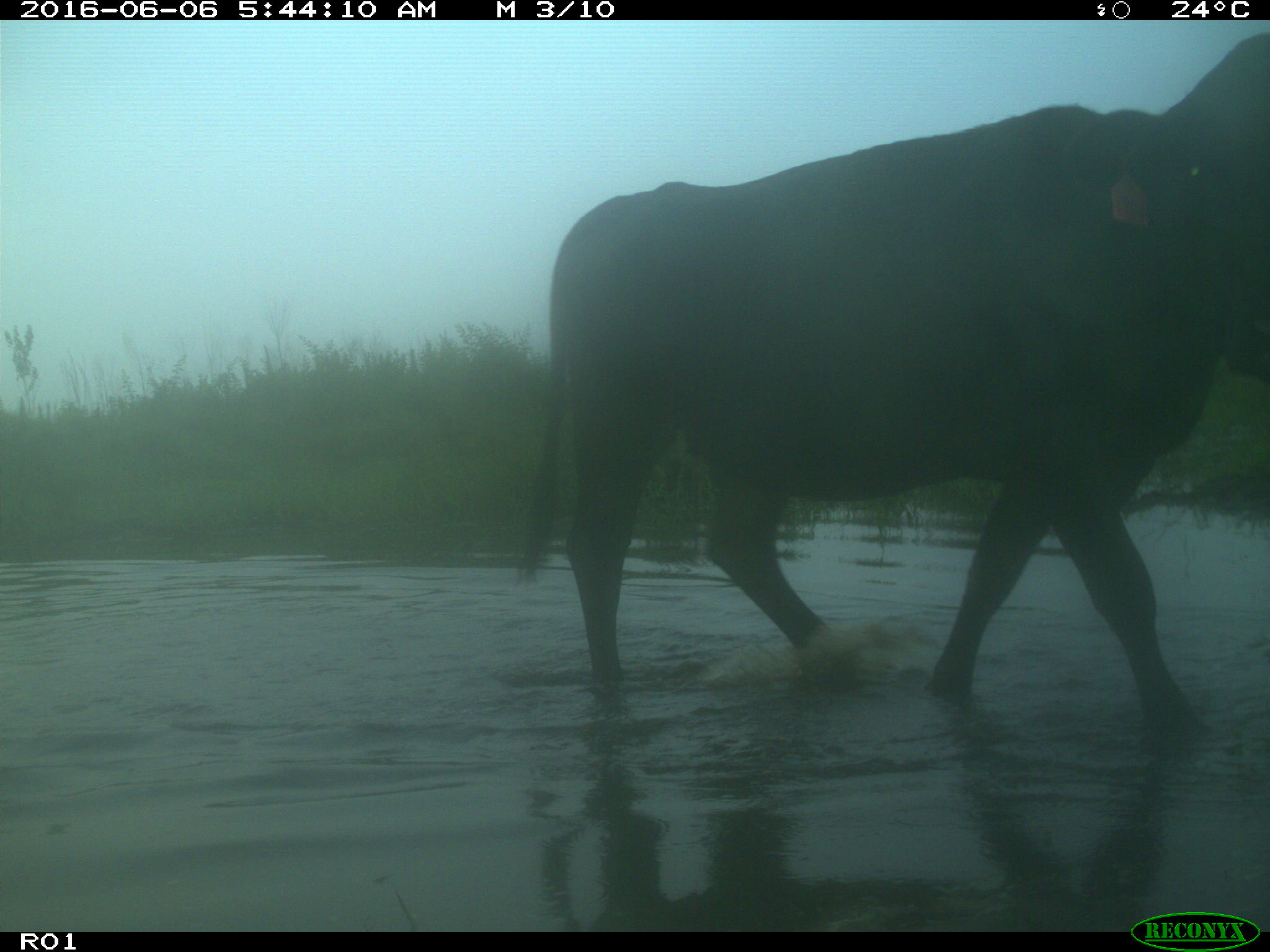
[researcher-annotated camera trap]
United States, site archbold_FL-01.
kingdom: Animalia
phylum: Chordata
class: Mammalia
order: Artiodactyla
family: Bovidae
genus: Bos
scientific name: Bos taurus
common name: domestic cow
Bos taurus (domestic cow).